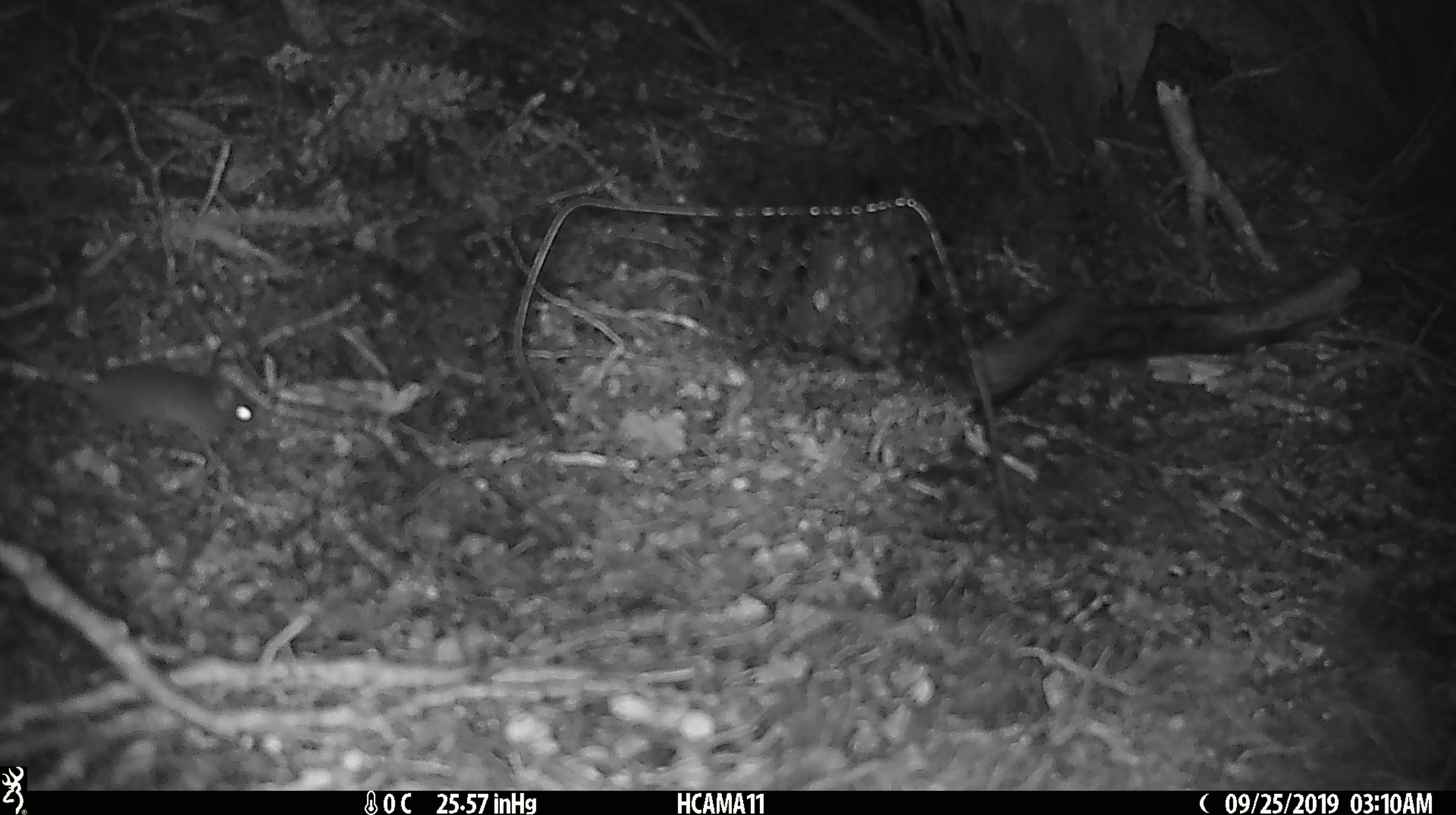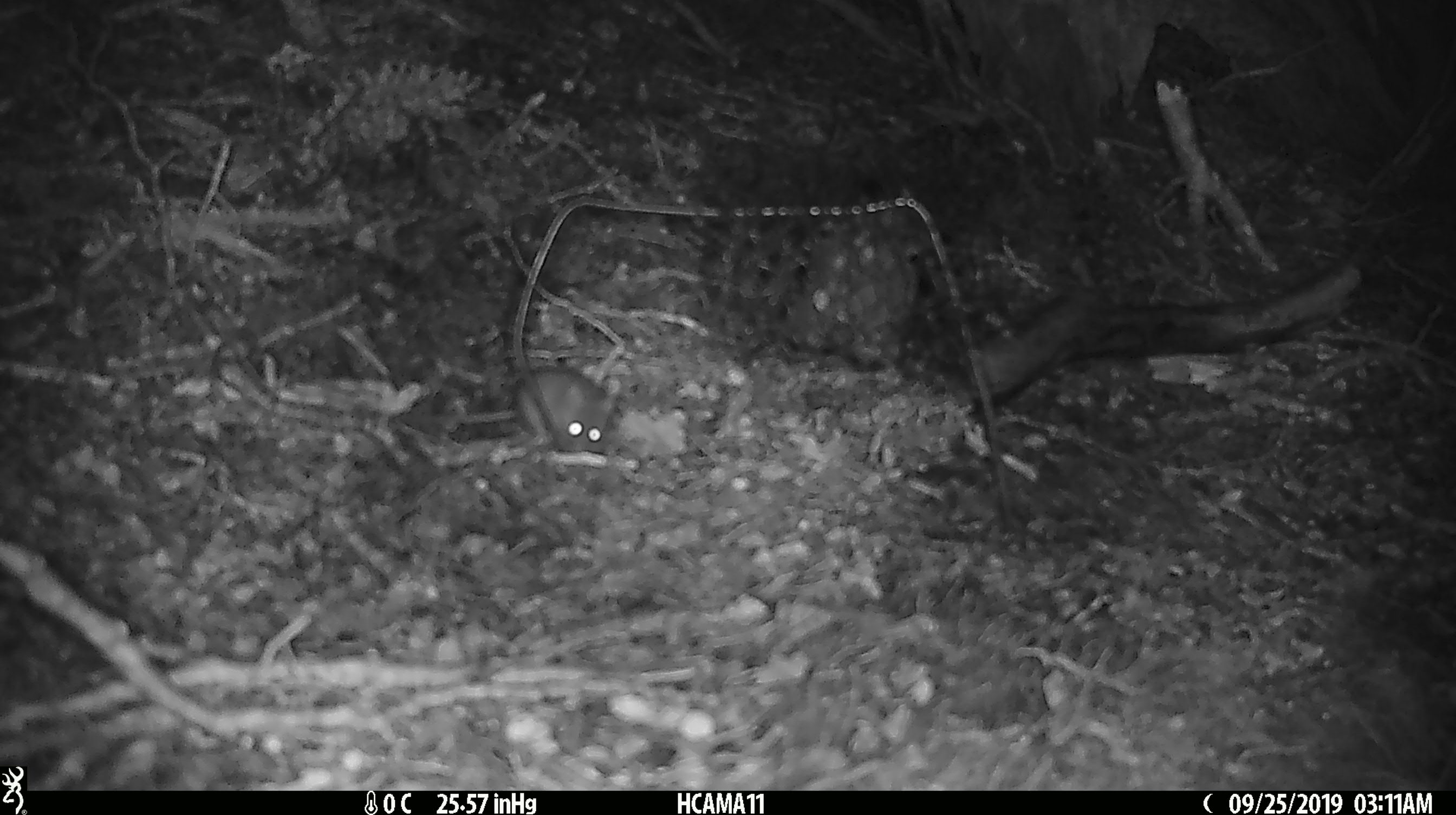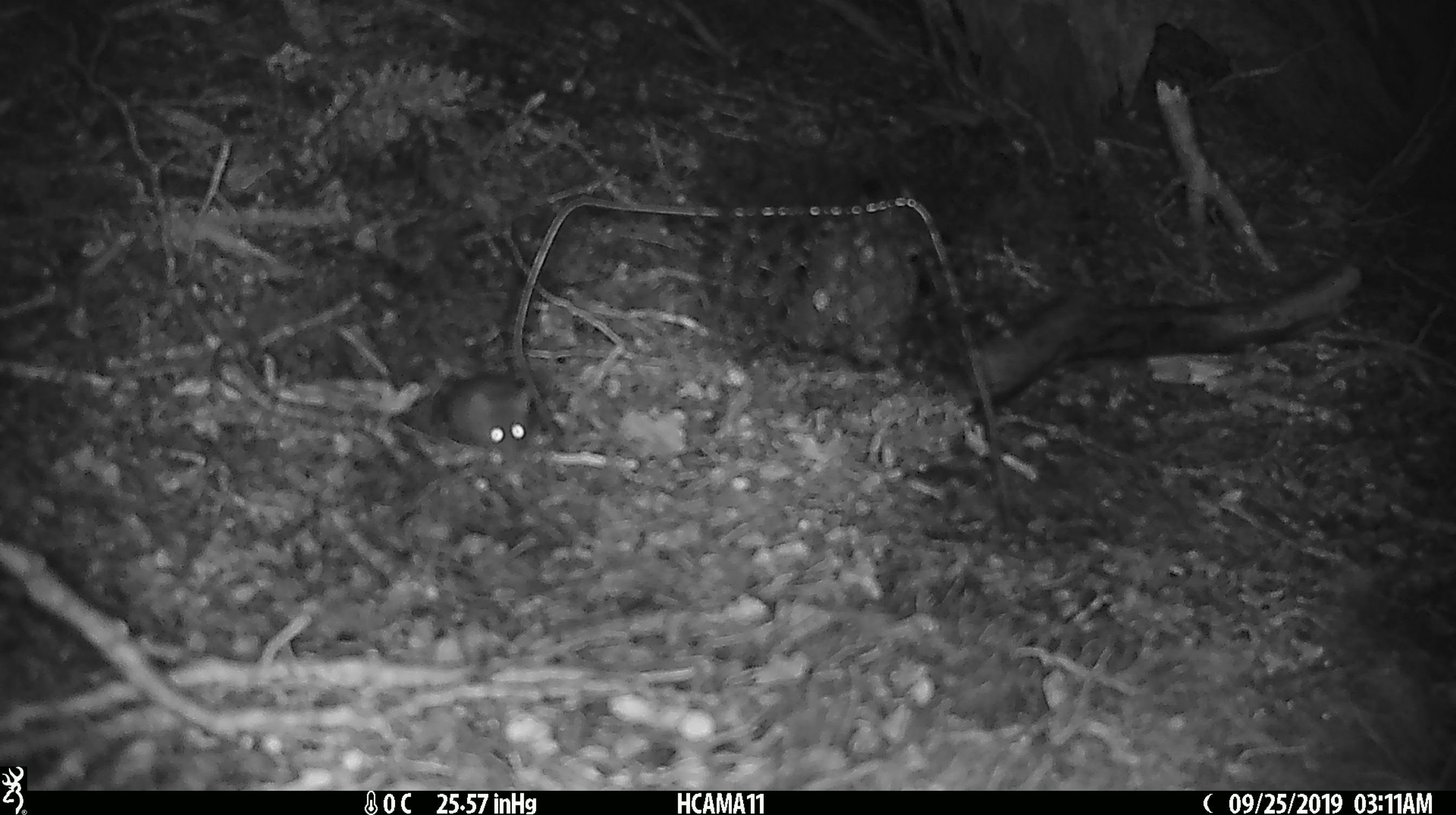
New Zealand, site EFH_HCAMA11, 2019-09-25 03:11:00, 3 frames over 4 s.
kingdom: Animalia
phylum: Chordata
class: Mammalia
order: Rodentia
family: Muridae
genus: Mus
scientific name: Mus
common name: mouse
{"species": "mouse (Mus)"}